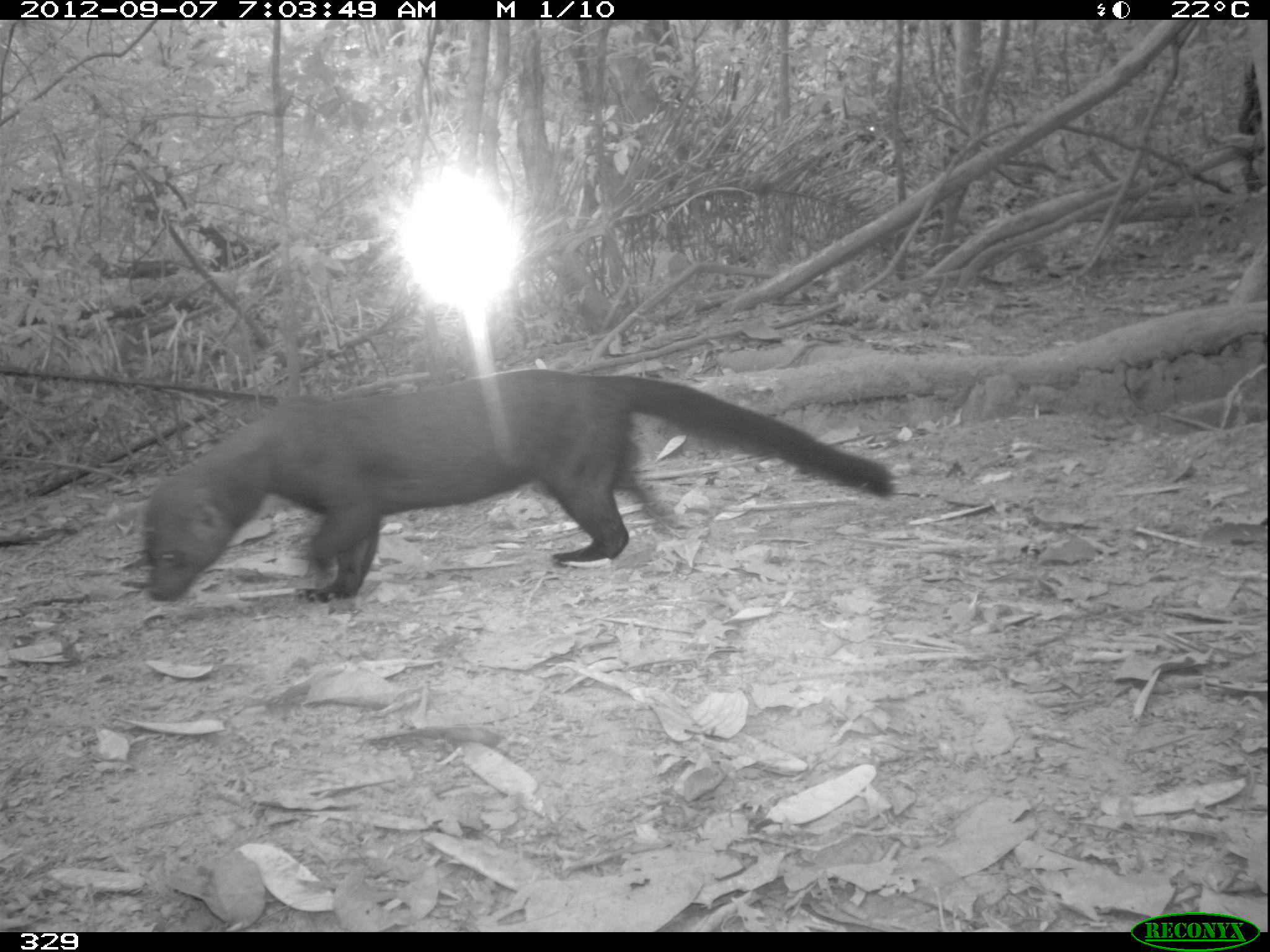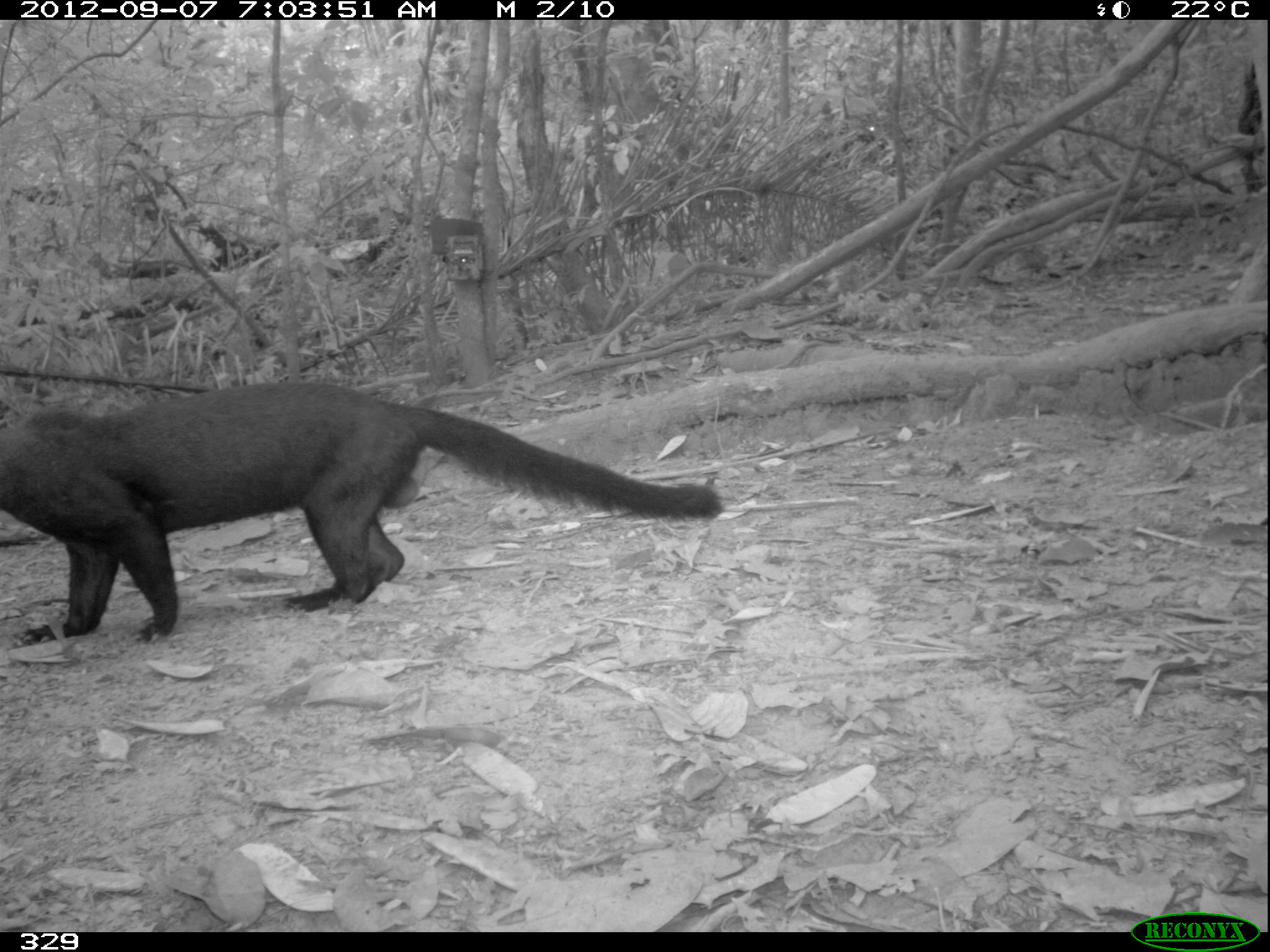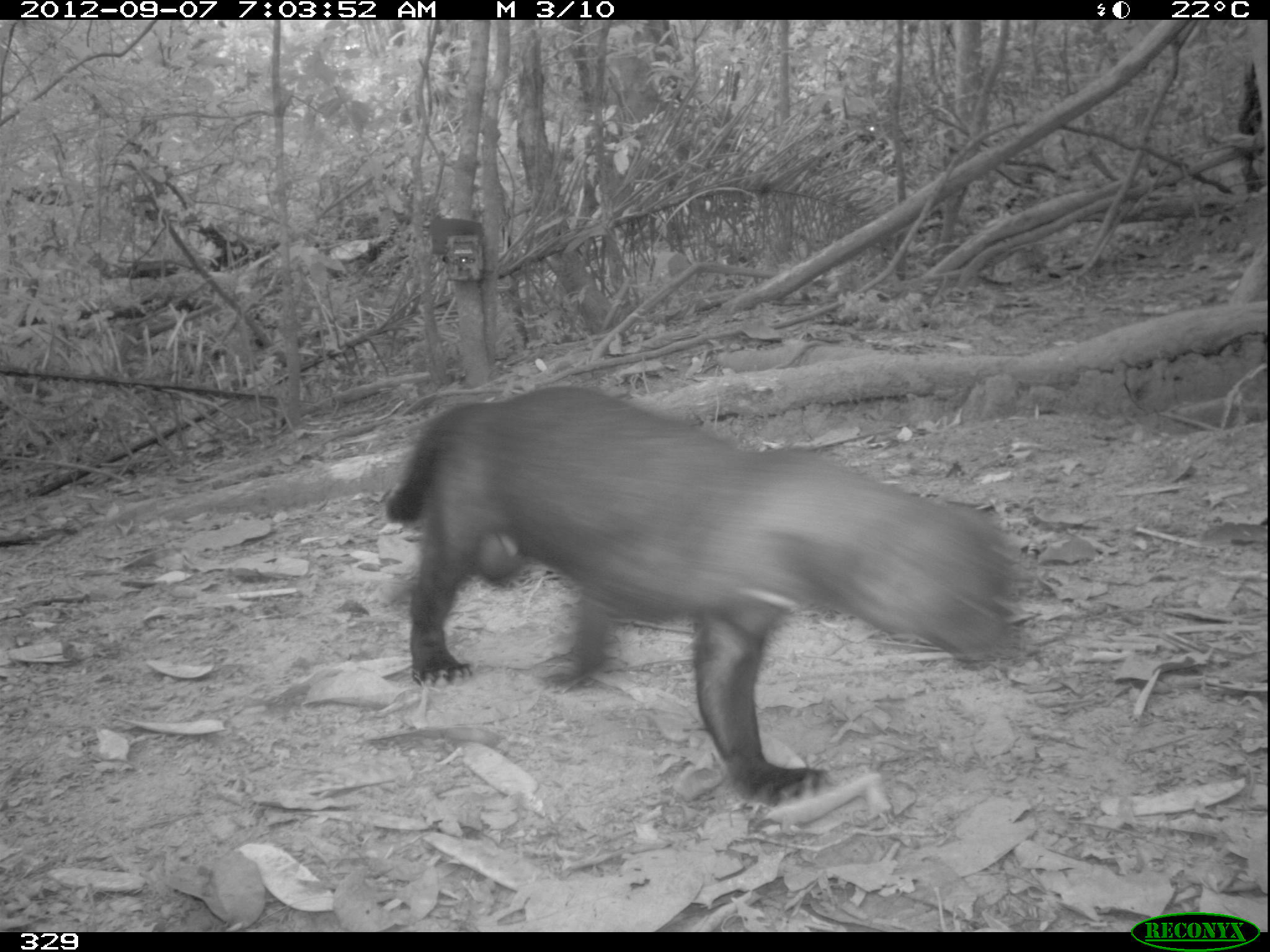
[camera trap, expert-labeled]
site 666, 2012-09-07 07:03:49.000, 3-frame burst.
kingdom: Animalia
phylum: Chordata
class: Mammalia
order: Carnivora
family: Mustelidae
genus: Eira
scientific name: Eira barbara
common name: tayra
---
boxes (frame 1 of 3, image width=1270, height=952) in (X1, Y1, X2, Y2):
eira barbara: (144, 367, 894, 601)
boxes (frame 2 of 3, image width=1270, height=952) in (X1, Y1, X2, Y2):
eira barbara: (0, 381, 726, 649)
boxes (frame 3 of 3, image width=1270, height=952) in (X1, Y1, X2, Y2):
eira barbara: (380, 387, 1017, 806)